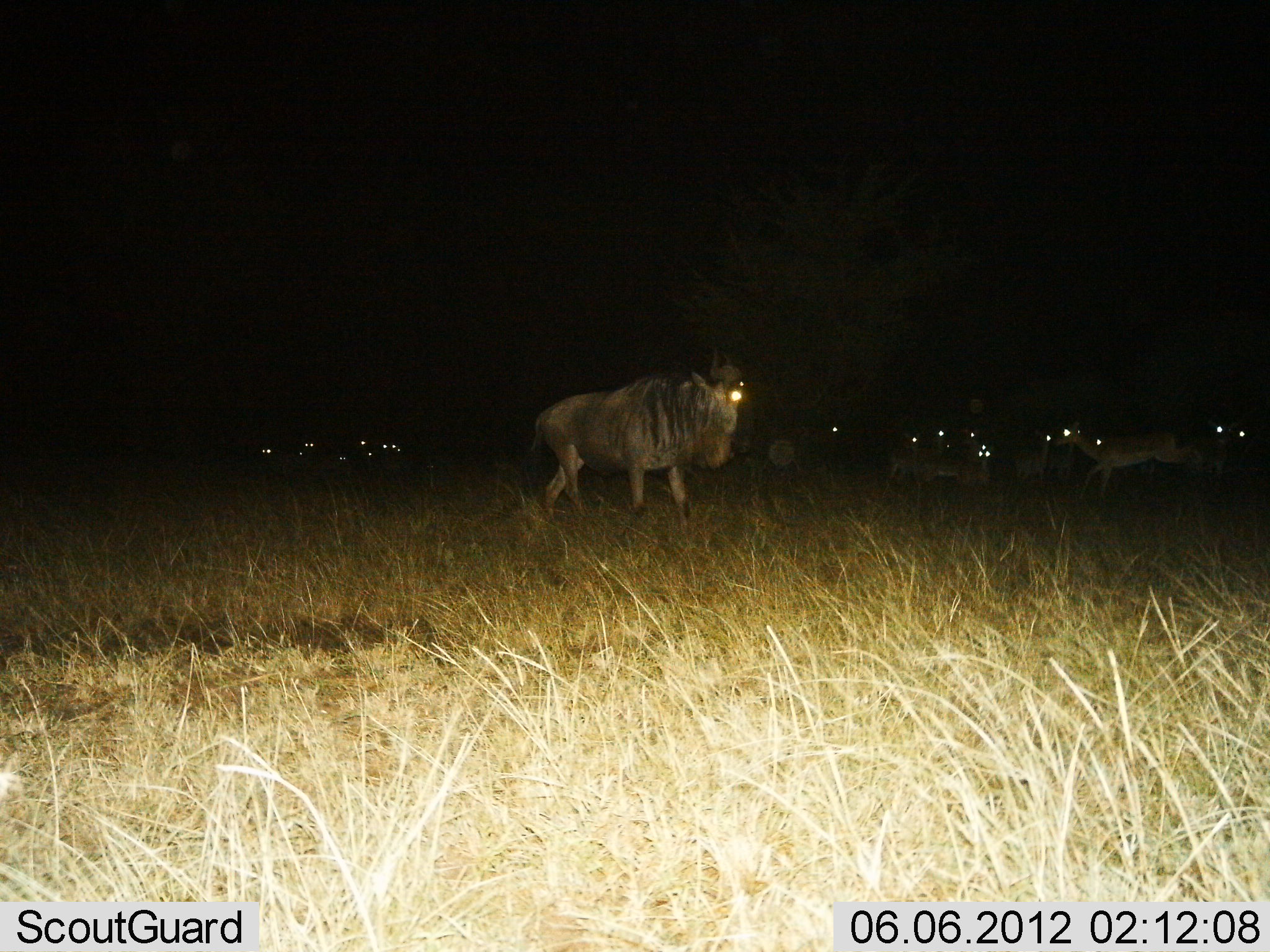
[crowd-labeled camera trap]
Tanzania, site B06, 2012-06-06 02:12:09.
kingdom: Animalia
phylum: Chordata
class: Mammalia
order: Artiodactyla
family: Bovidae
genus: Connochaetes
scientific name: Connochaetes taurinus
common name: blue wildebeest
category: wildebeest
Wildebeest (blue wildebeest) (Connochaetes taurinus), count 1. Behavior (volunteer vote fractions): standing 62%, resting 6%, moving 56%, interacting 0%. Young present (vote fraction): 0%. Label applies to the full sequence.